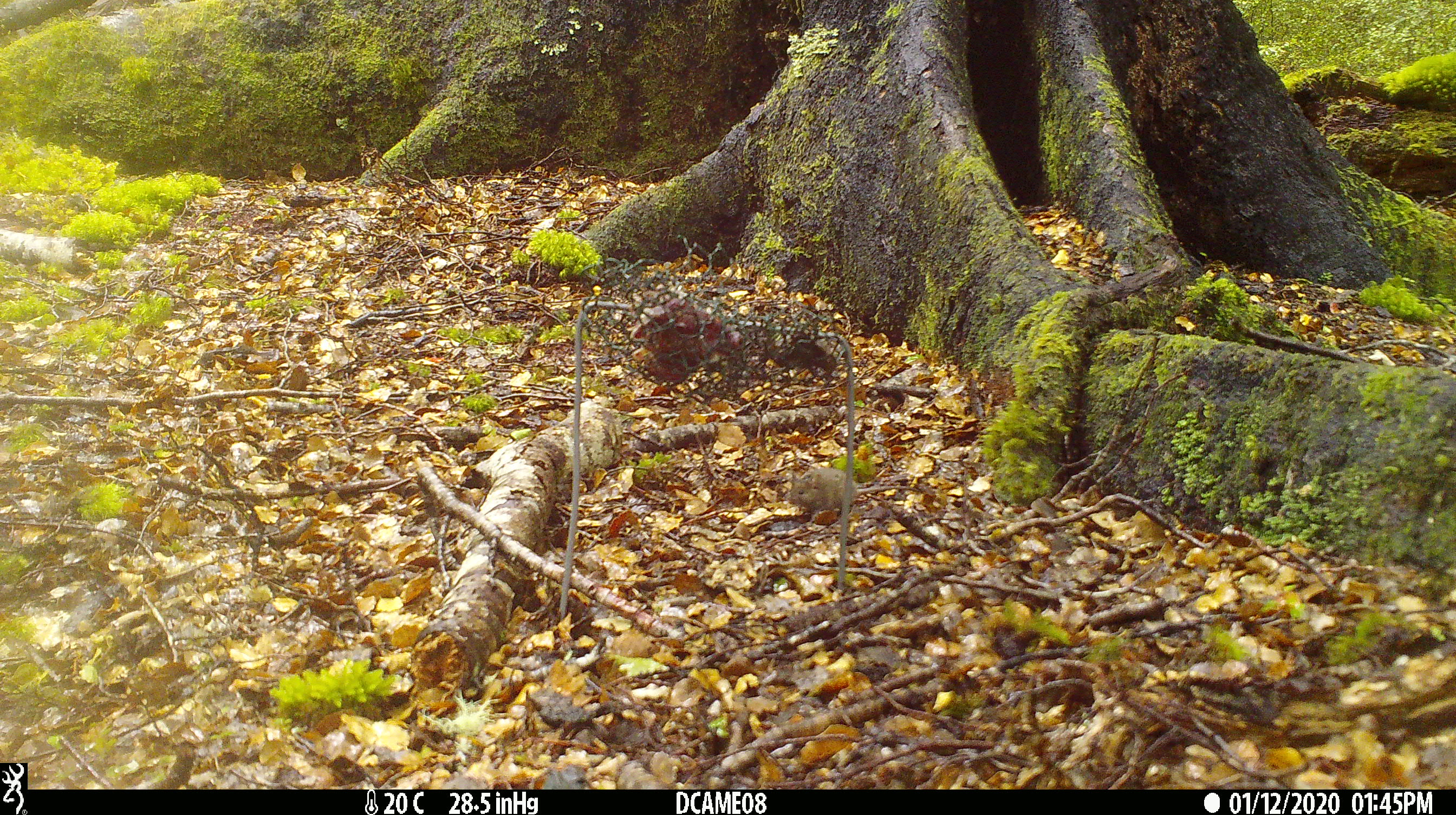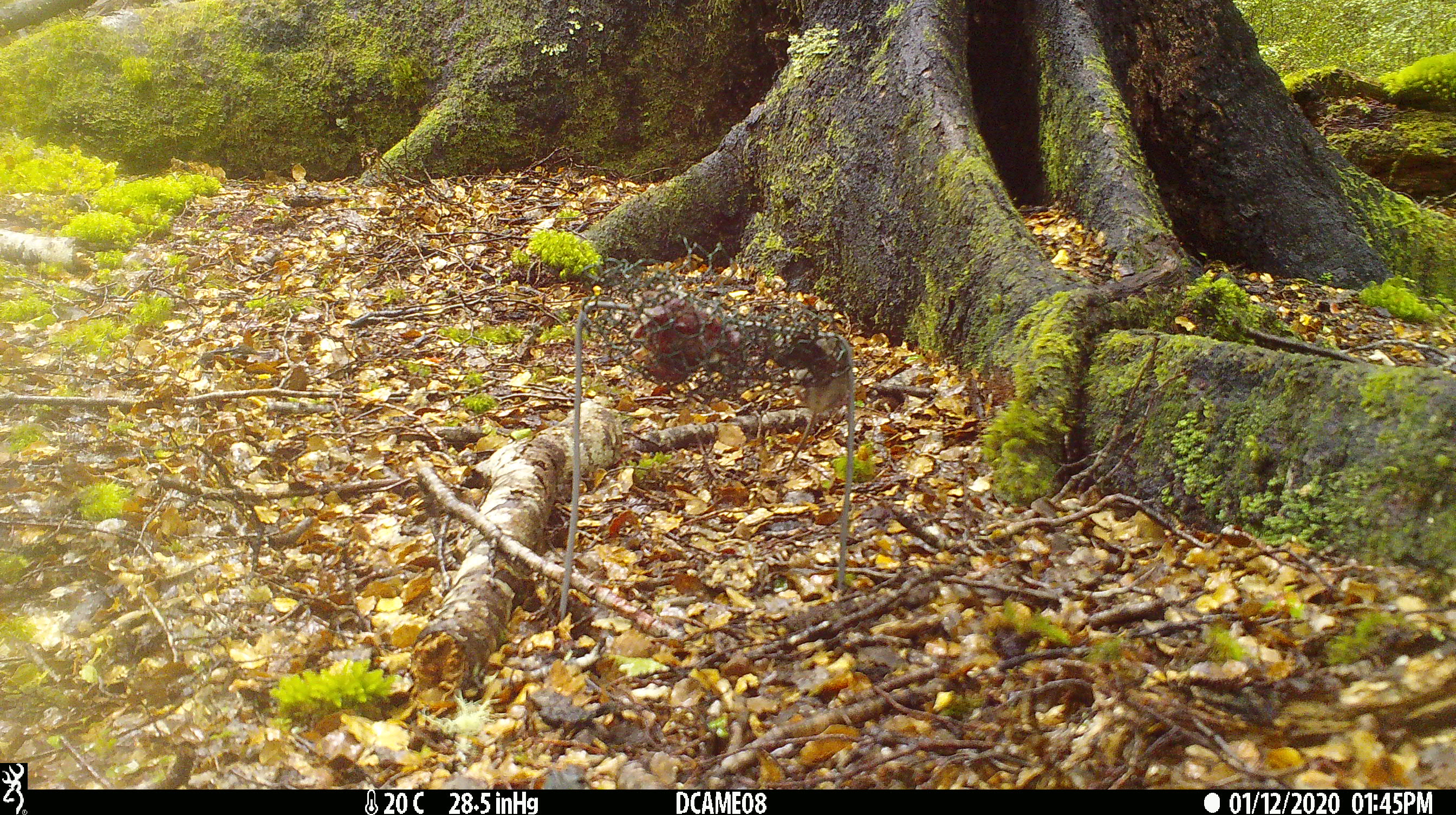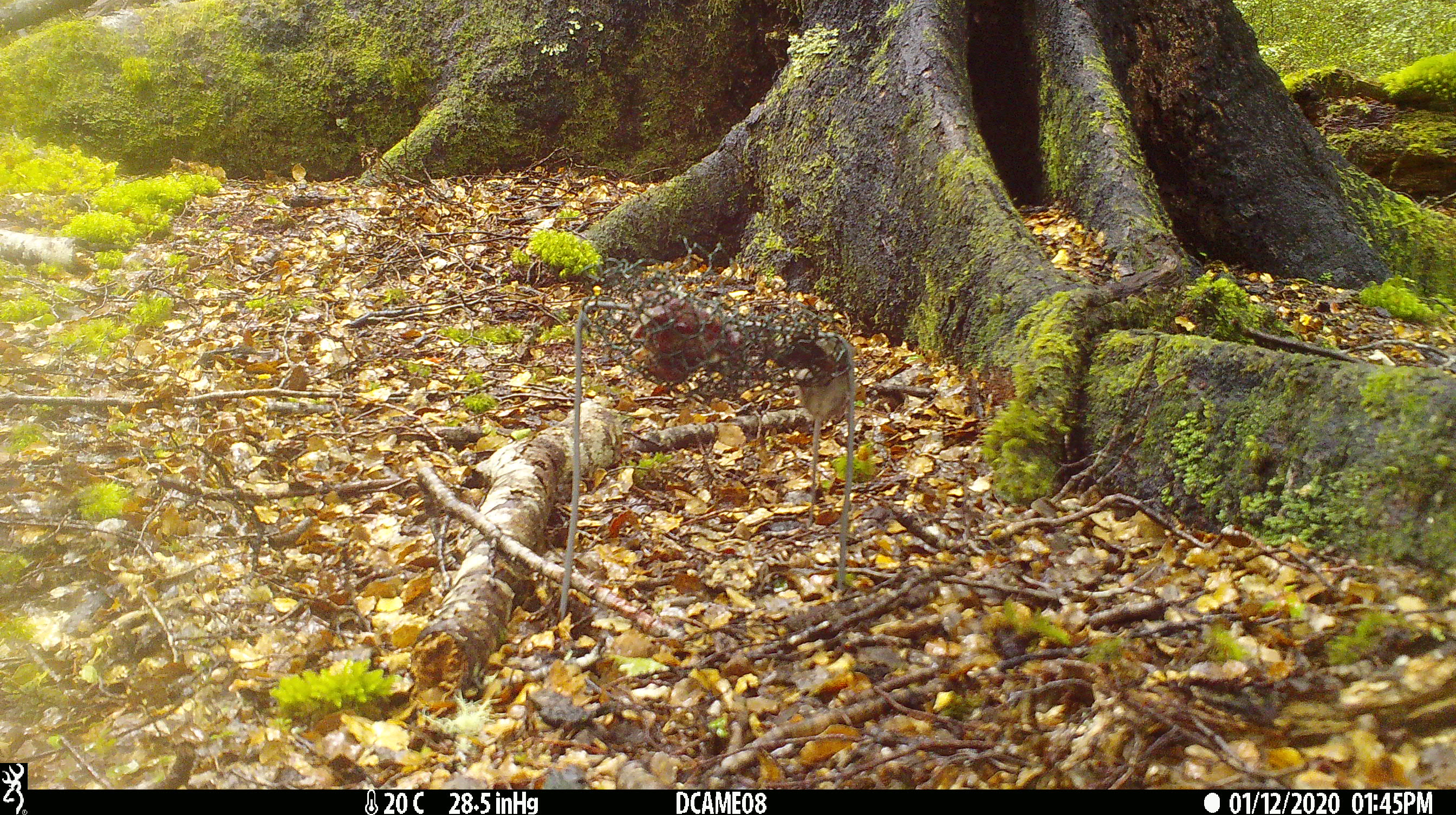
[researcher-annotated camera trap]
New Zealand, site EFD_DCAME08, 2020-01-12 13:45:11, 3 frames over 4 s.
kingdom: Animalia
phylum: Chordata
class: Mammalia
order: Rodentia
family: Muridae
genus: Mus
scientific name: Mus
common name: mouse